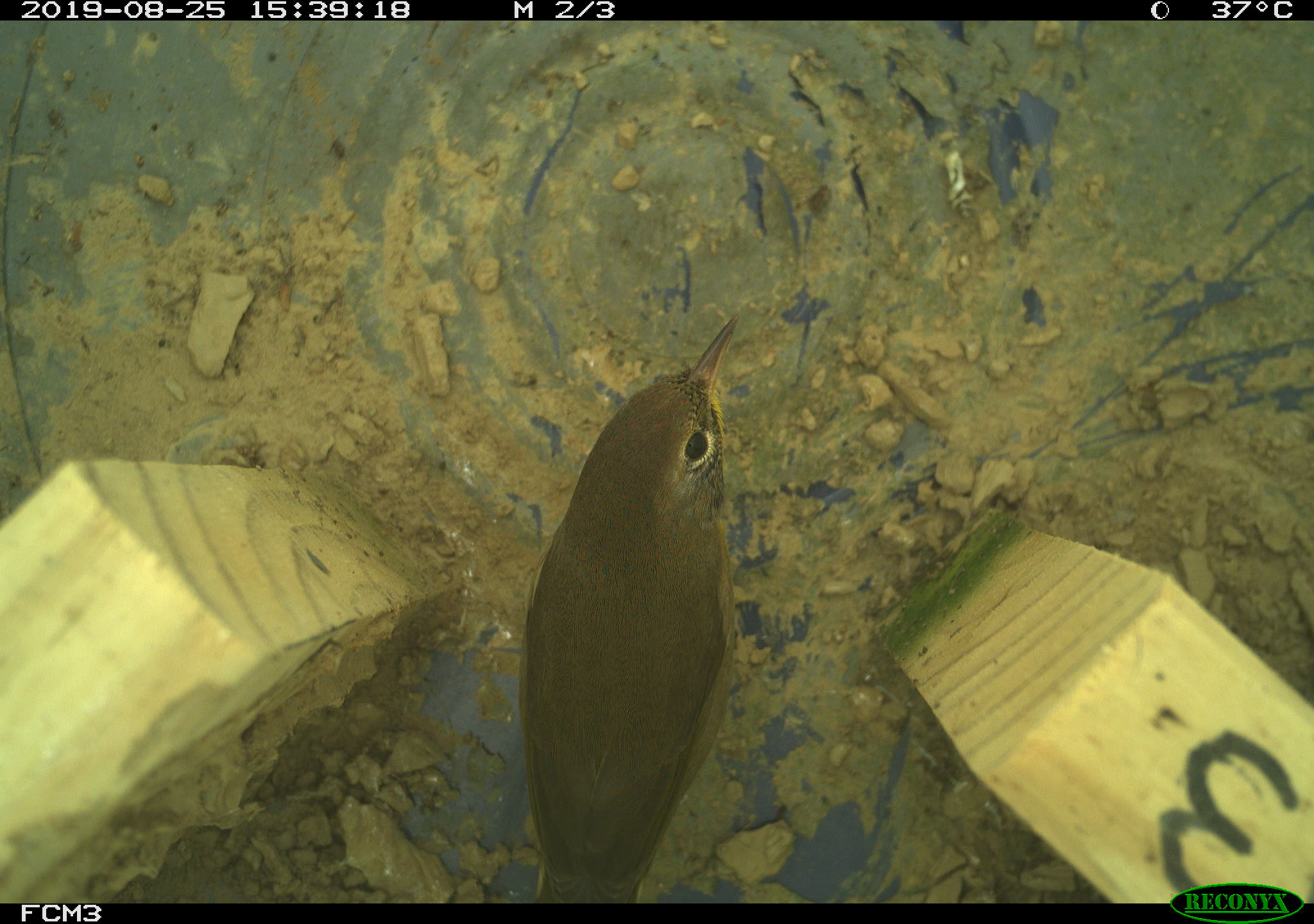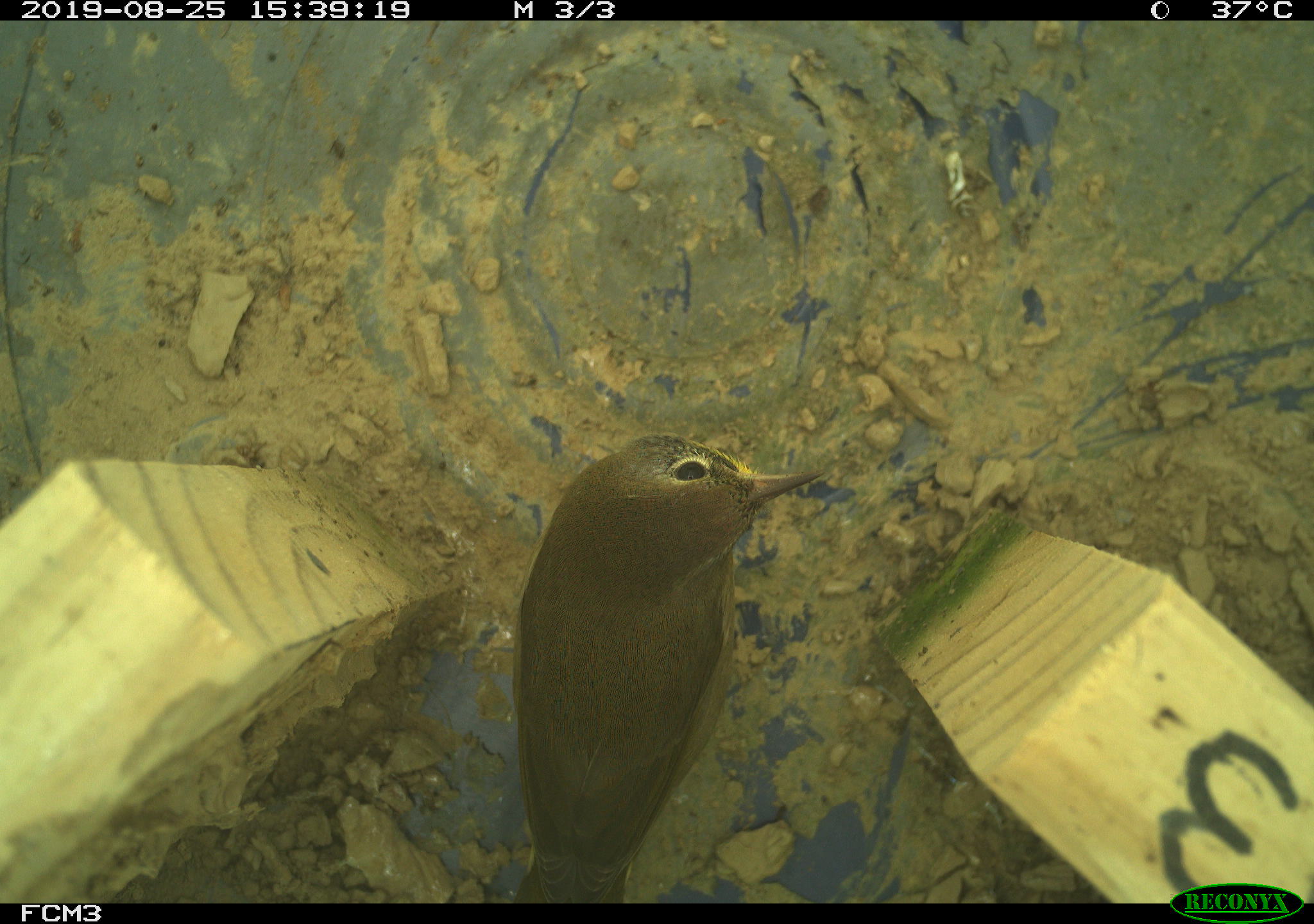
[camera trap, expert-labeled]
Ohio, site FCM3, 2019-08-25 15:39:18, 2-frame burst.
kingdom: Animalia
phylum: Chordata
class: Aves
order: Passeriformes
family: Troglodytidae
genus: Troglodytes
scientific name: Troglodytes aedon aedon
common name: northern house wren